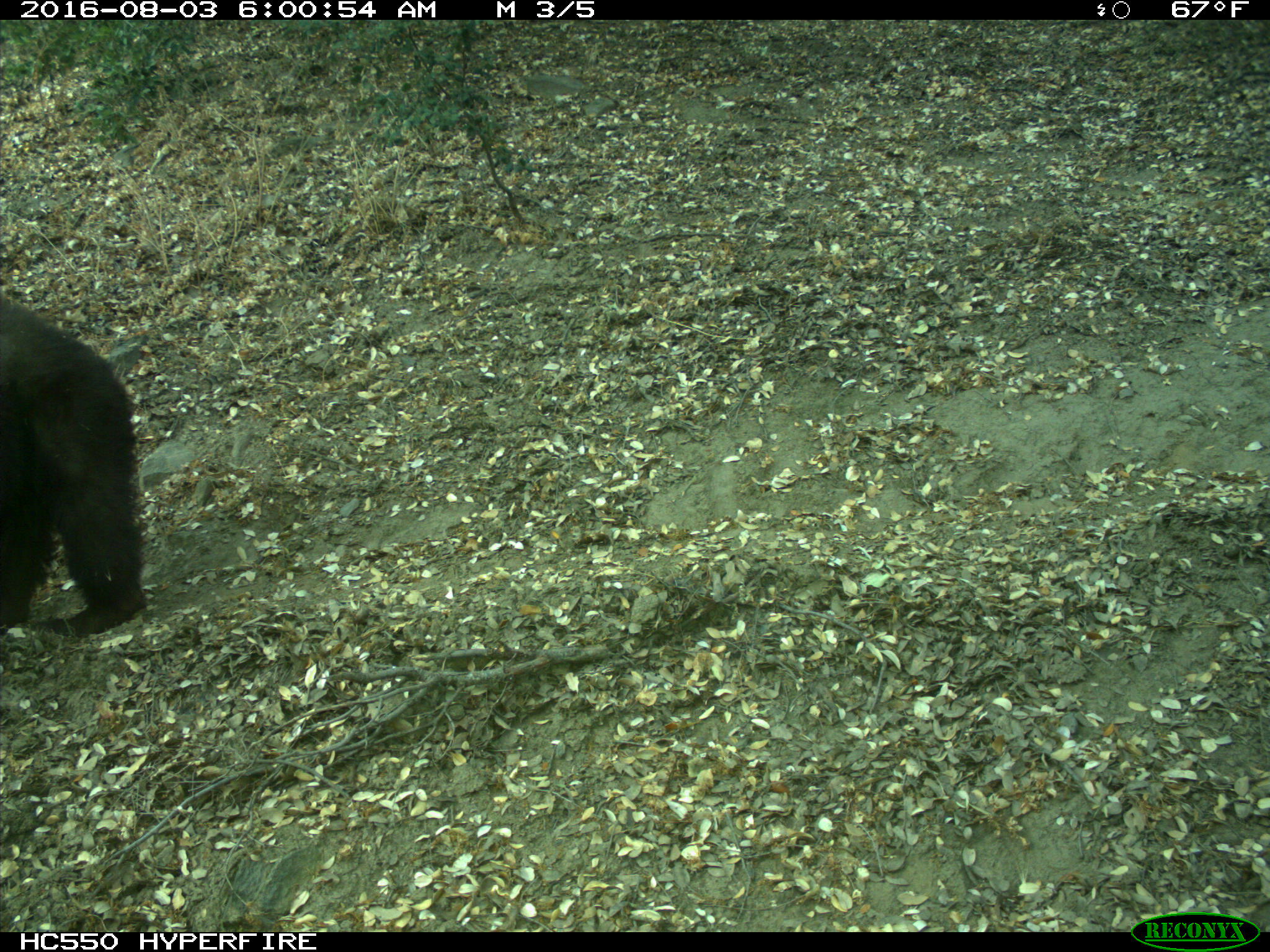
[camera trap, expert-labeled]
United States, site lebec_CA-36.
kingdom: Animalia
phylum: Chordata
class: Mammalia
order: Carnivora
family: Ursidae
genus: Ursus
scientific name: Ursus americanus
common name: american black bear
Ursus americanus (american black bear).